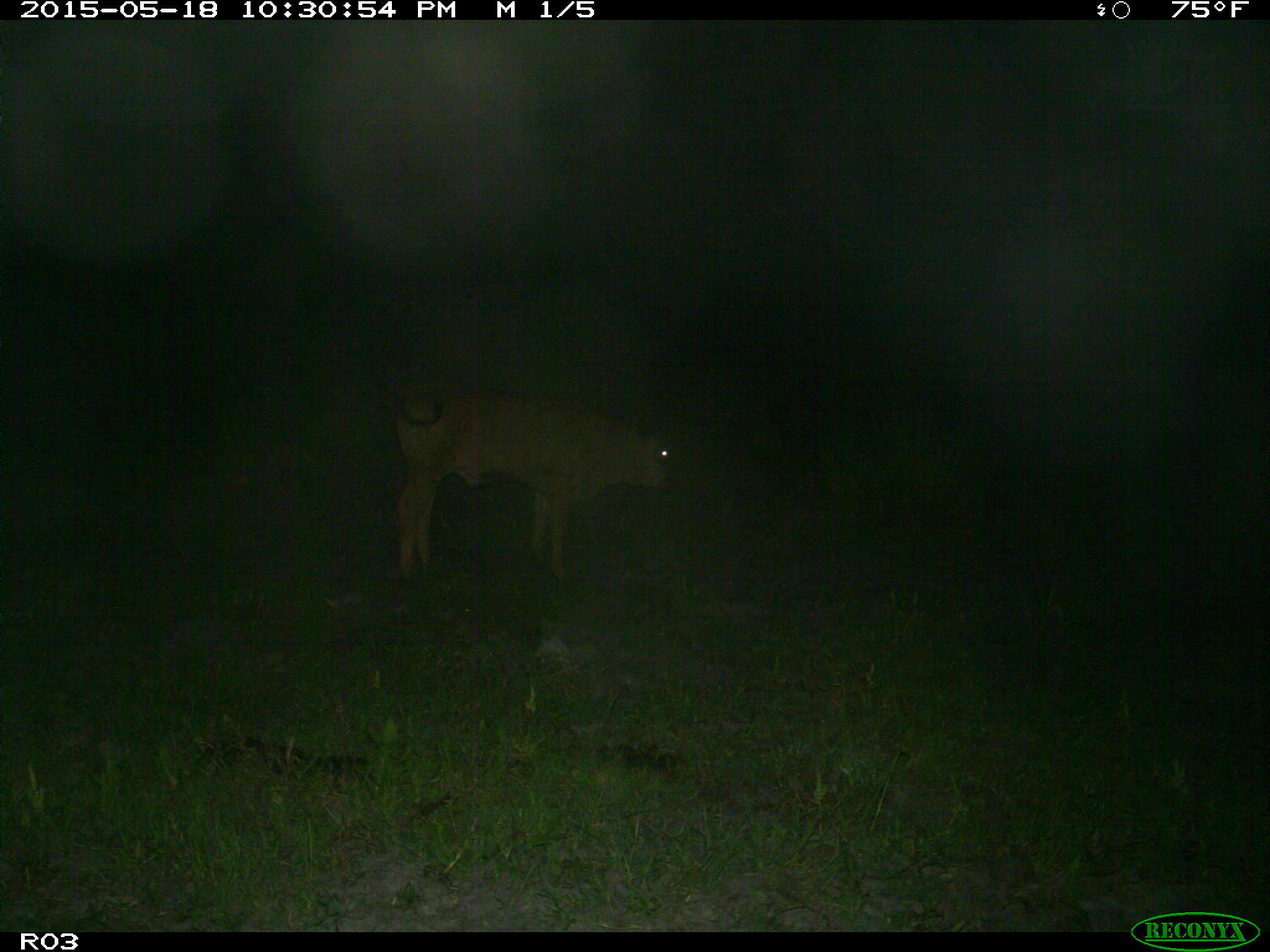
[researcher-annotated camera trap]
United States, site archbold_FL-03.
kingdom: Animalia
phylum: Chordata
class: Mammalia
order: Artiodactyla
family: Bovidae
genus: Bos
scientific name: Bos taurus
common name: domestic cow